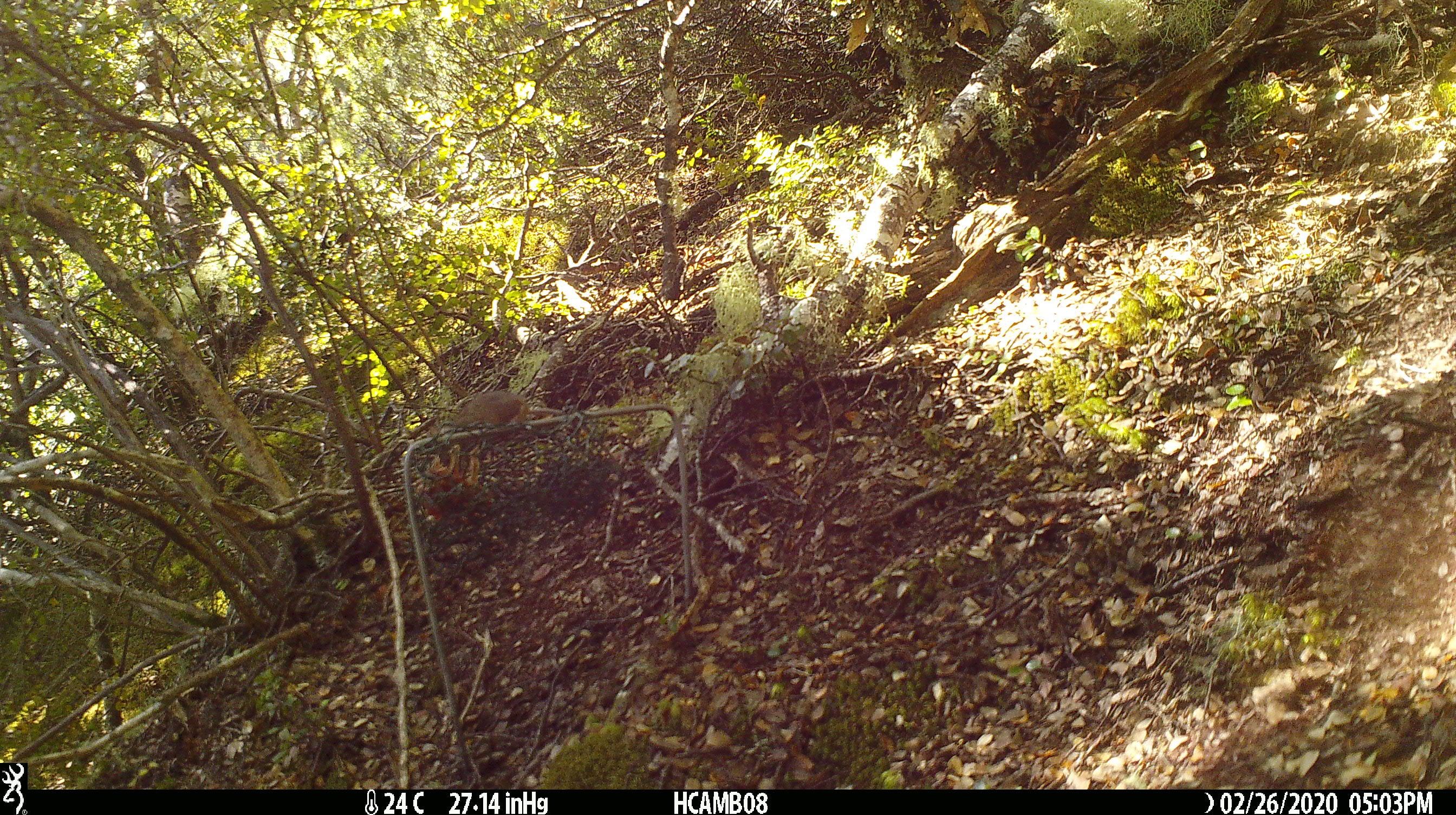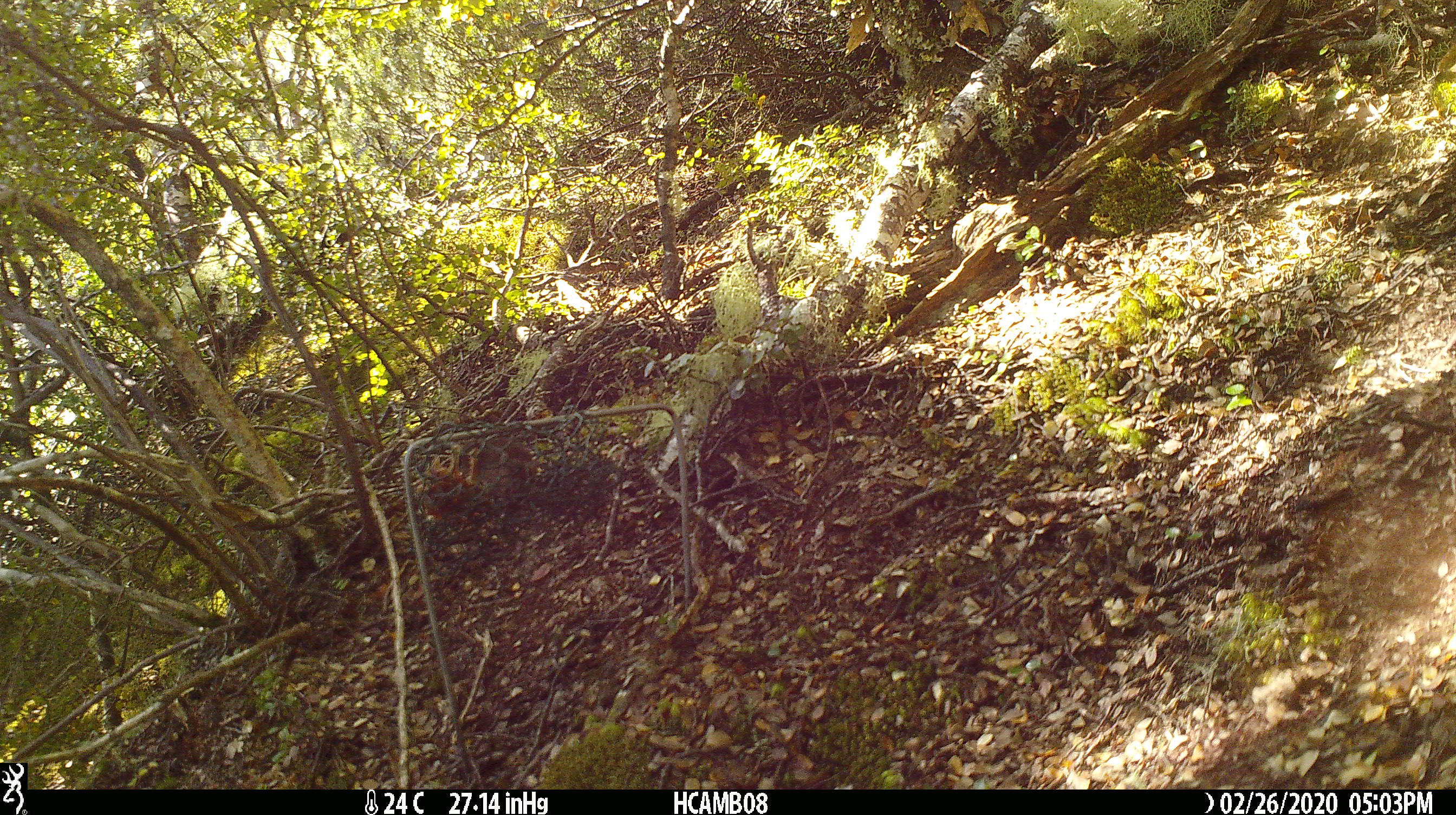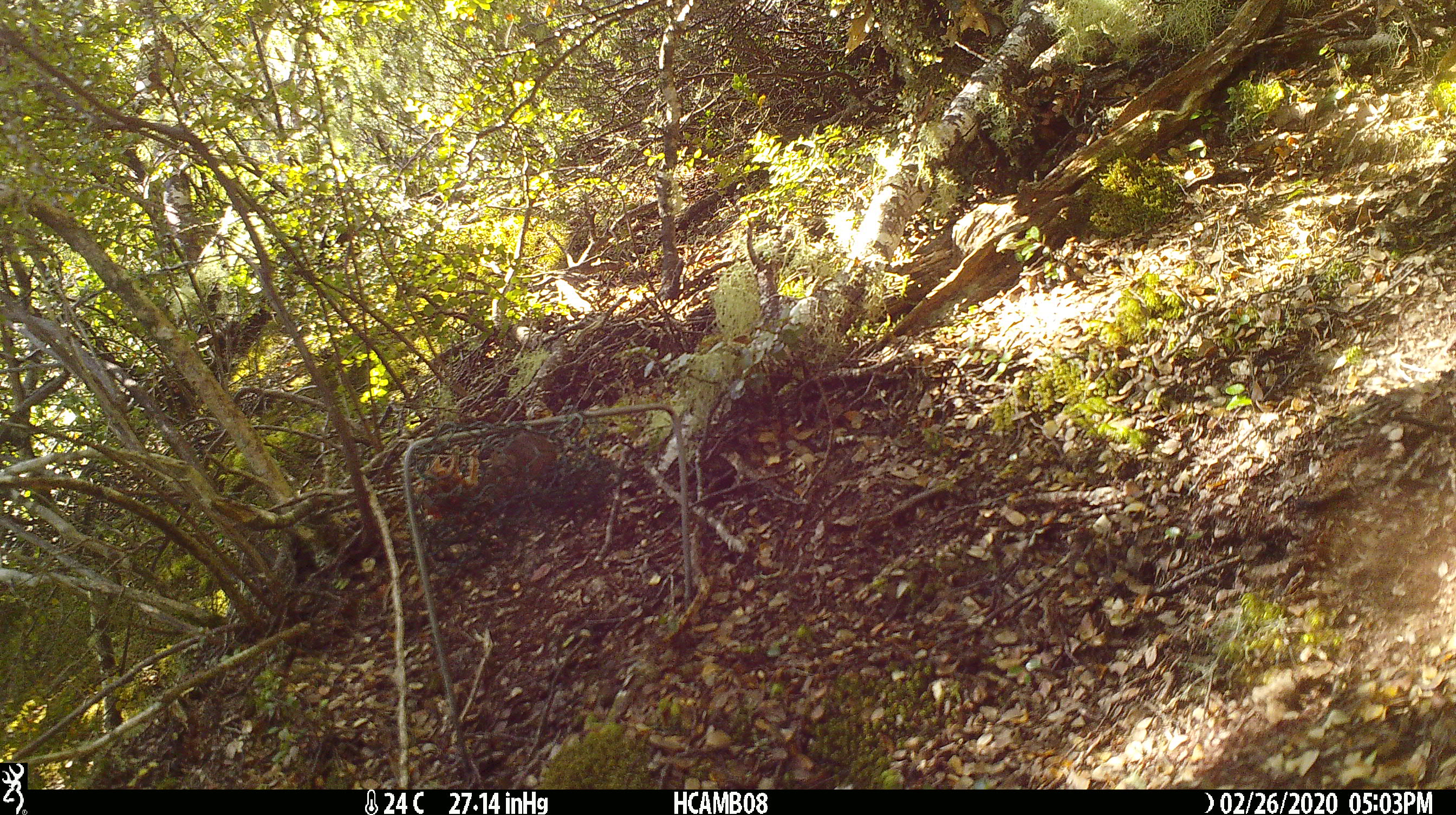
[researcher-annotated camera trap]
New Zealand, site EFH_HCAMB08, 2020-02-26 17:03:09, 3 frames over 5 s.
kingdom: Animalia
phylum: Chordata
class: Mammalia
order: Rodentia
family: Muridae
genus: Mus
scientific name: Mus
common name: mouse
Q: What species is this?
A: Mouse (Mus).